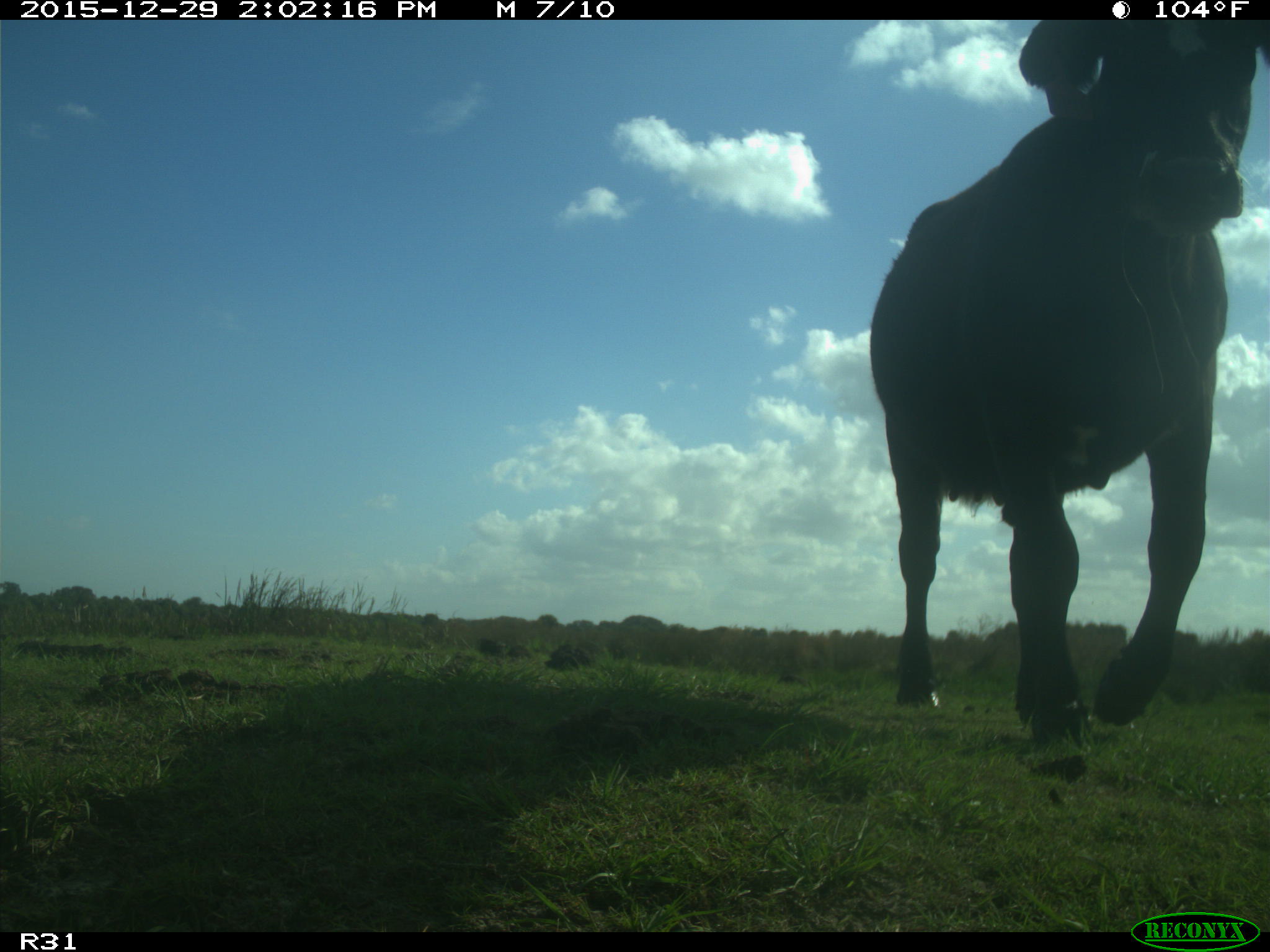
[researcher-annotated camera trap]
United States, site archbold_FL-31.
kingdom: Animalia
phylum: Chordata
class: Mammalia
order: Artiodactyla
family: Bovidae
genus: Bos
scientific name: Bos taurus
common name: domestic cow